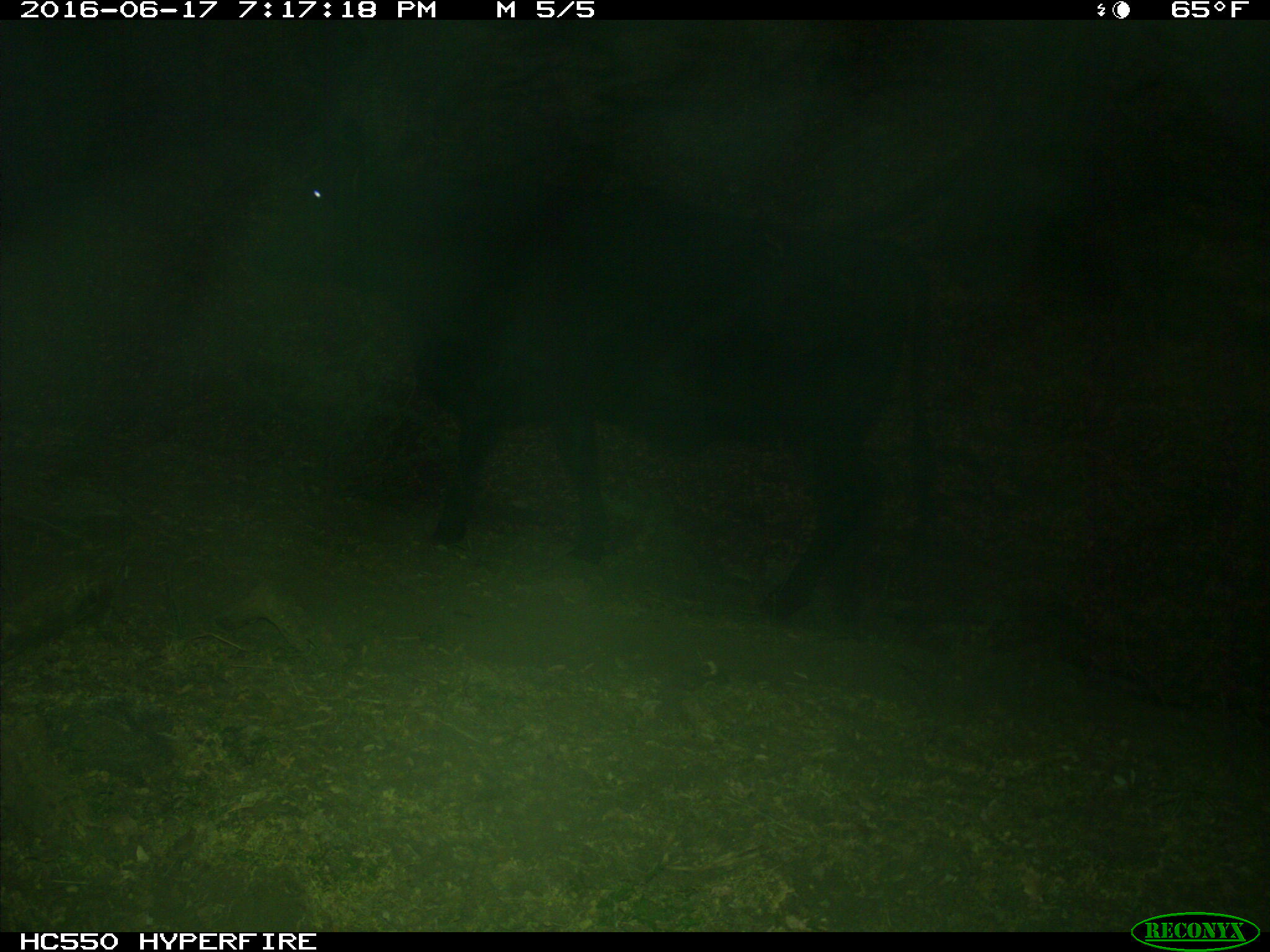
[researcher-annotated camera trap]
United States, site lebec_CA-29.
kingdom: Animalia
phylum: Chordata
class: Mammalia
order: Artiodactyla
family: Bovidae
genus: Bos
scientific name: Bos taurus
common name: domestic cow